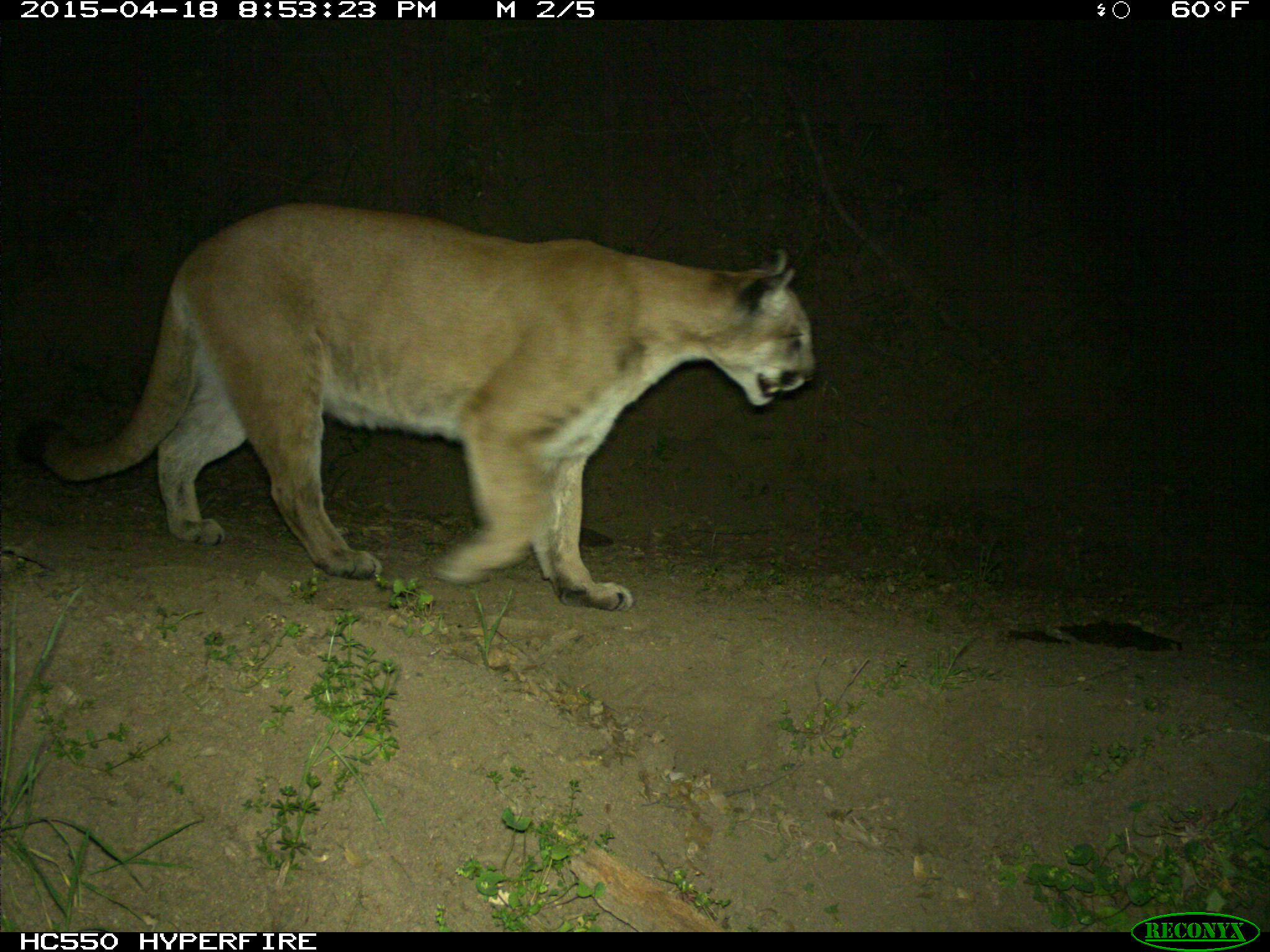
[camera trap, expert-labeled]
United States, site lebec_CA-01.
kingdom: Animalia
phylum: Chordata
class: Mammalia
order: Carnivora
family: Felidae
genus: Puma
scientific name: Puma concolor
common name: mountain lion